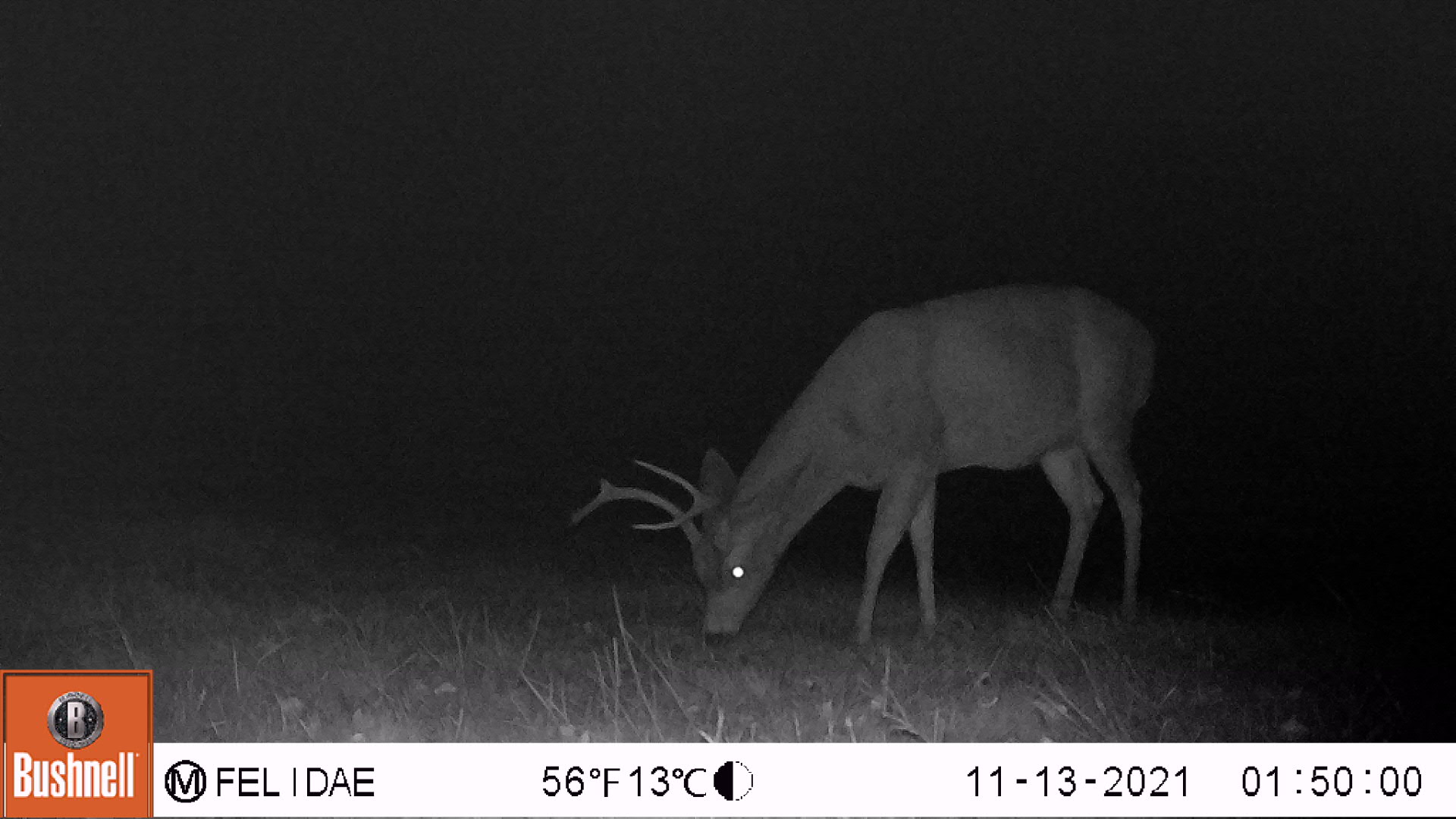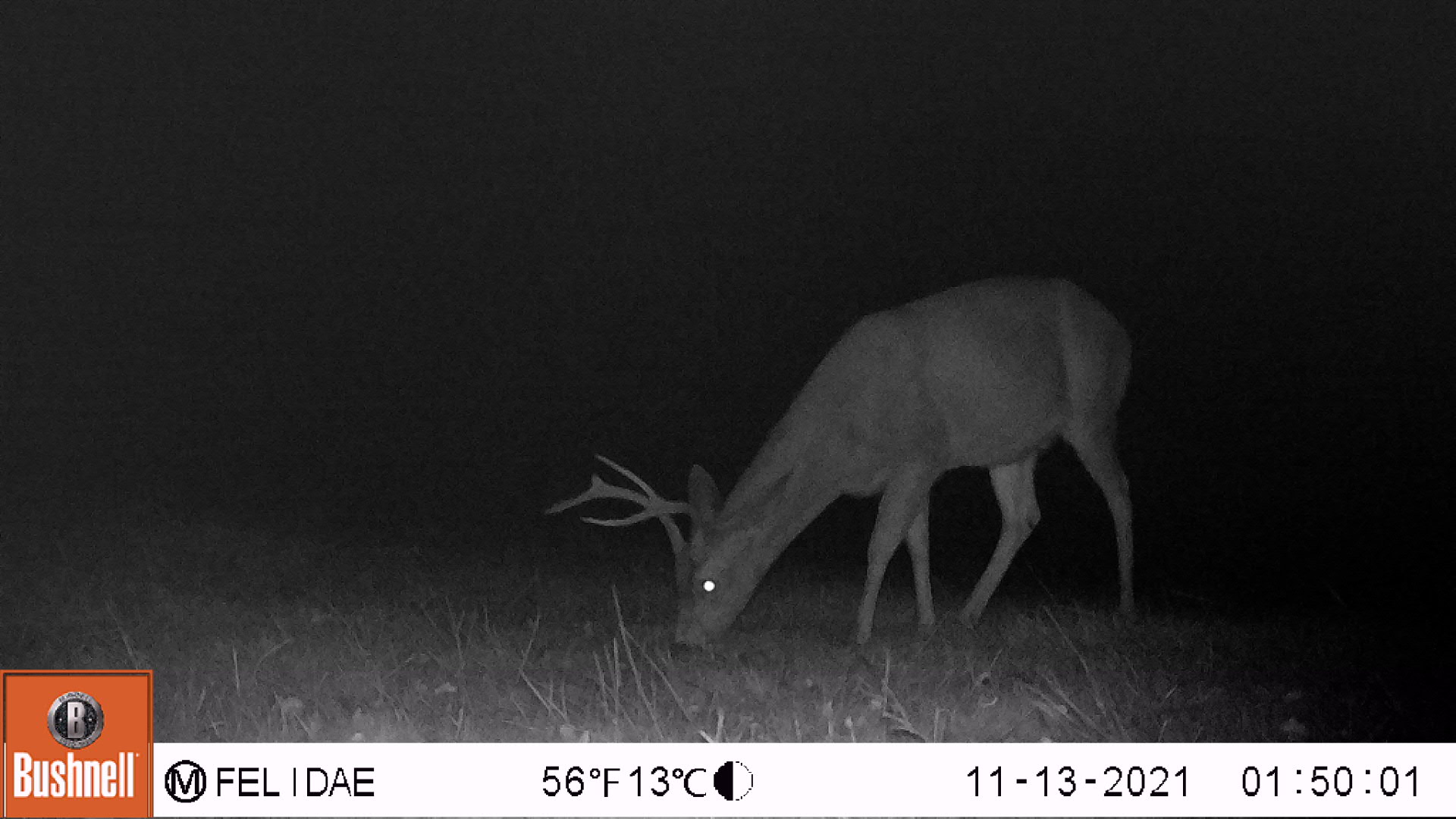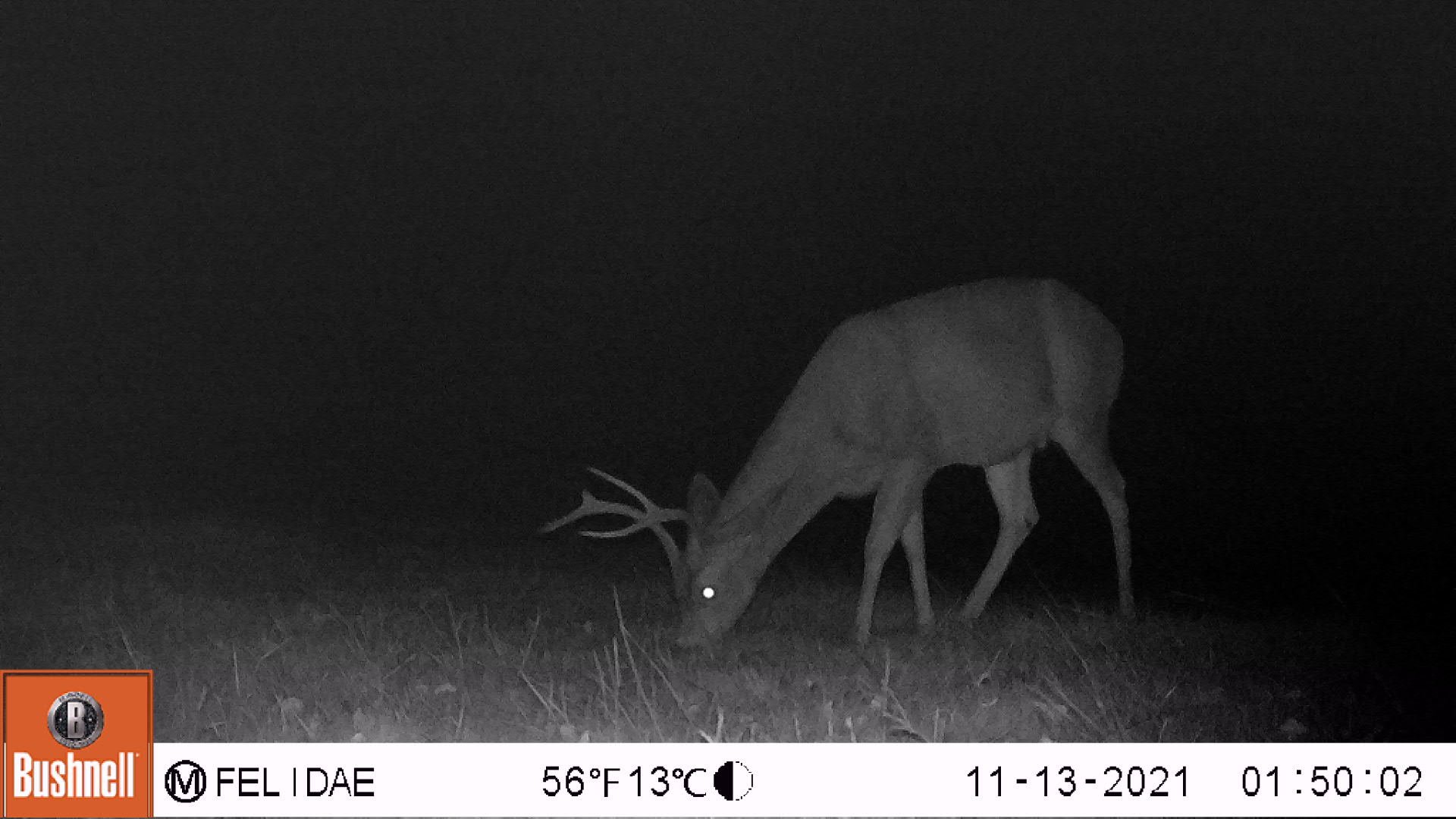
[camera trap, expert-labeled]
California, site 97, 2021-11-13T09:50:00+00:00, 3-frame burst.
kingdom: Animalia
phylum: Chordata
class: Mammalia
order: Artiodactyla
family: Cervidae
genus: Odocoileus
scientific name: Odocoileus hemionus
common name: mule deer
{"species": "mule deer (Odocoileus hemionus)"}